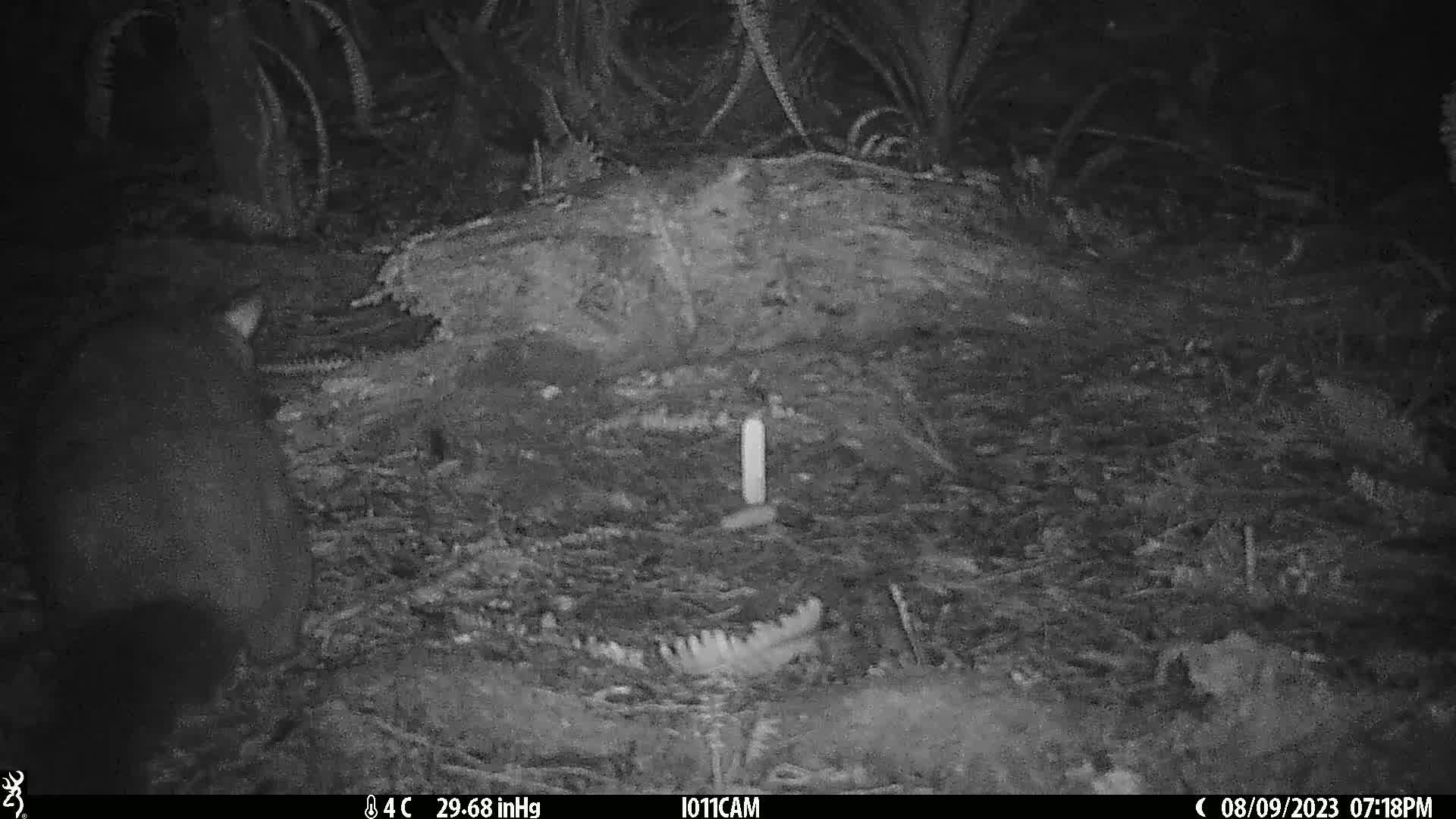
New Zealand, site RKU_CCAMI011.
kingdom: Animalia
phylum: Chordata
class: Mammalia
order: Diprotodontia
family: Phalangeridae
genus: Trichosurus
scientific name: Trichosurus vulpecula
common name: common brushtail possum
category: possum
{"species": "possum (common brushtail possum) (Trichosurus vulpecula)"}